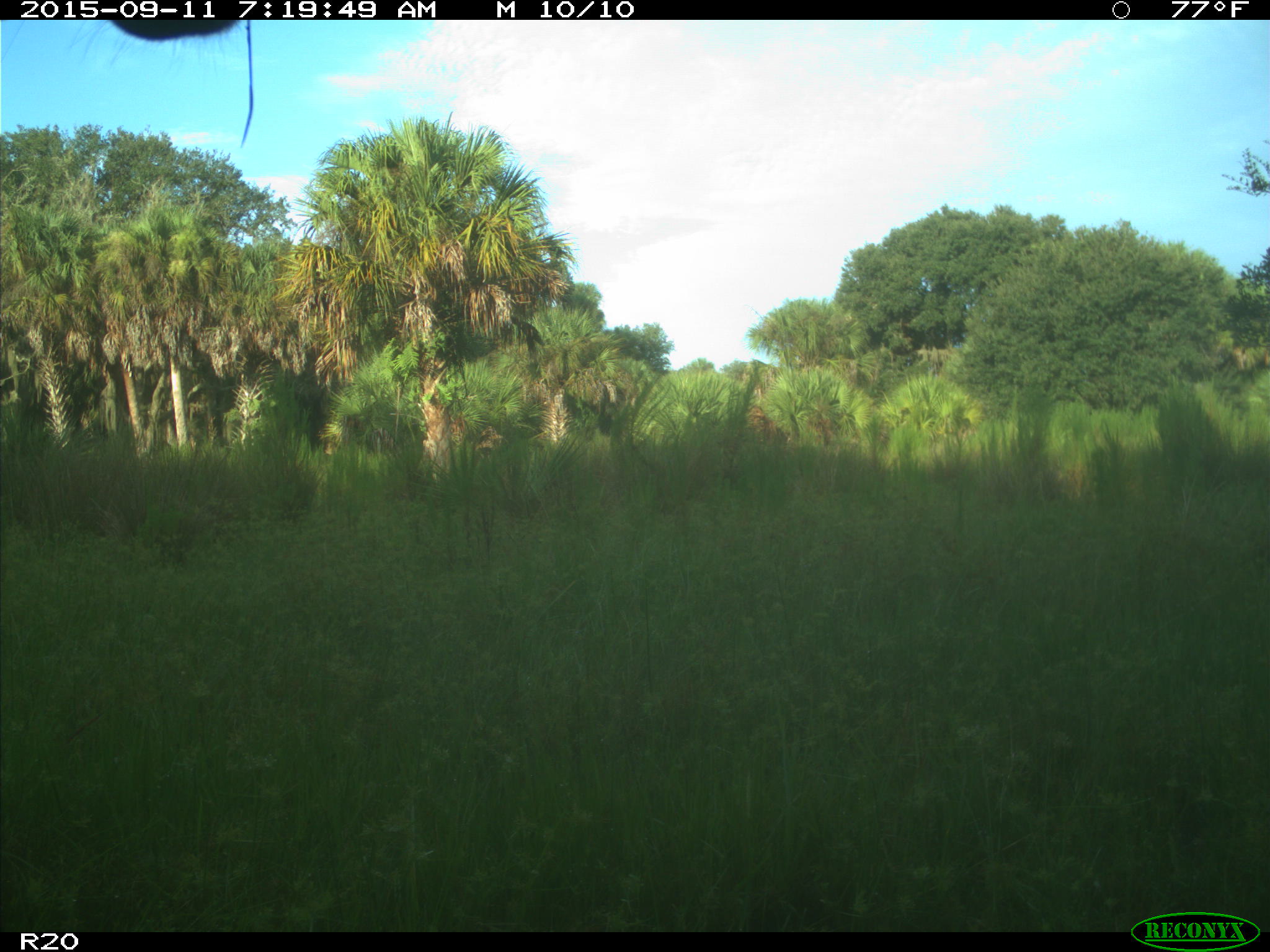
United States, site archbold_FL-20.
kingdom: Animalia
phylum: Chordata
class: Mammalia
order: Artiodactyla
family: Bovidae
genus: Bos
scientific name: Bos taurus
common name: domestic cow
Bos taurus (domestic cow).